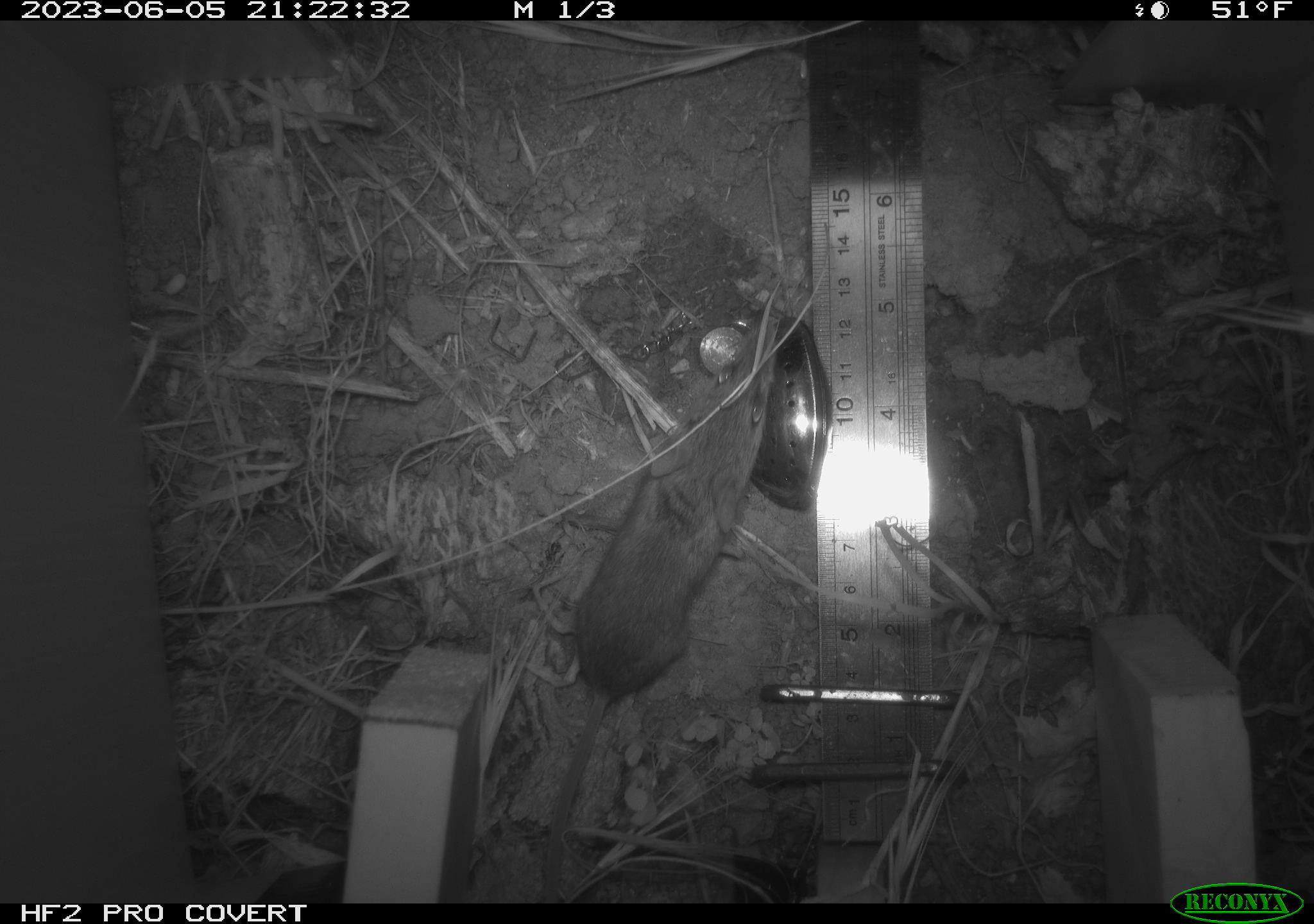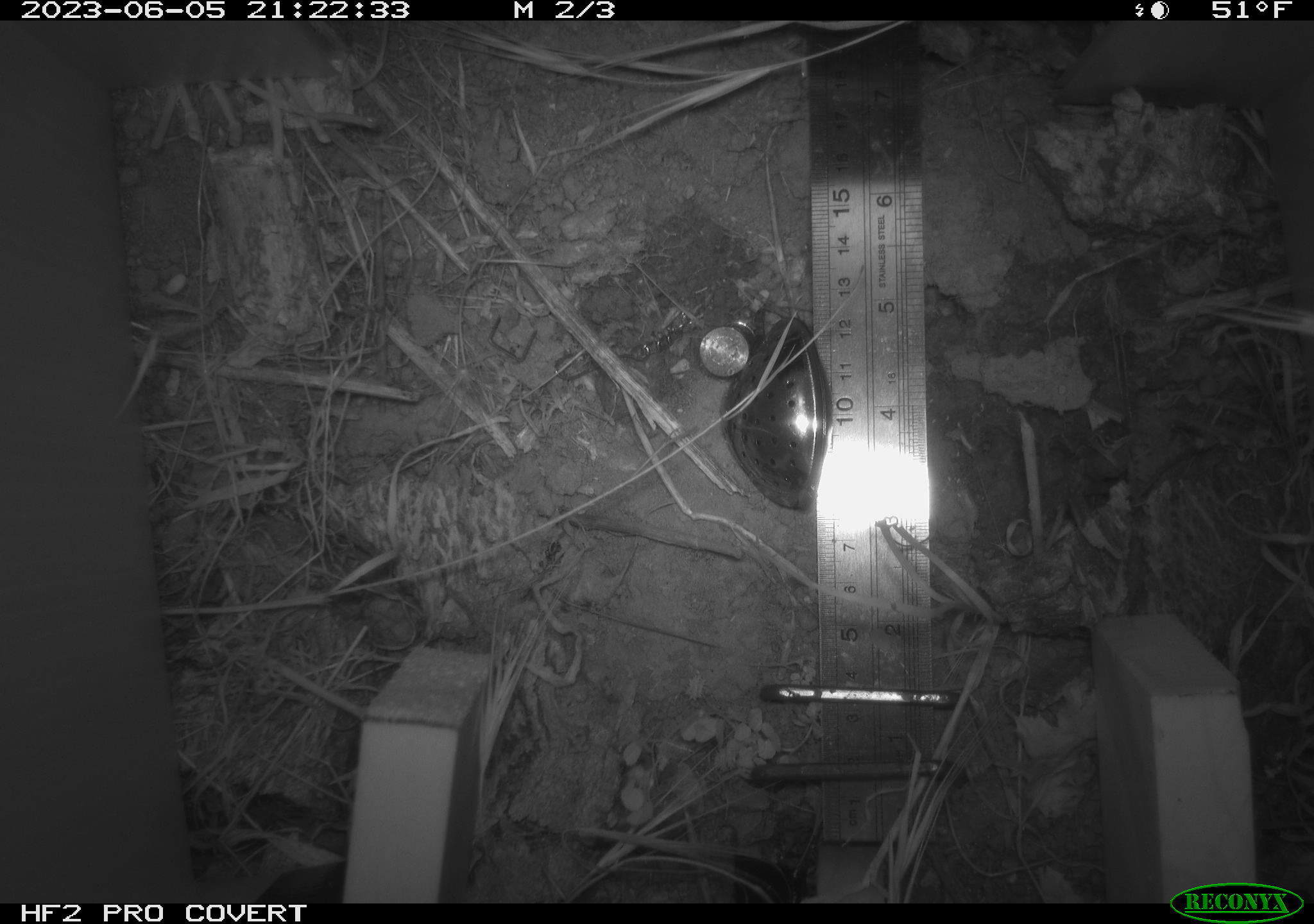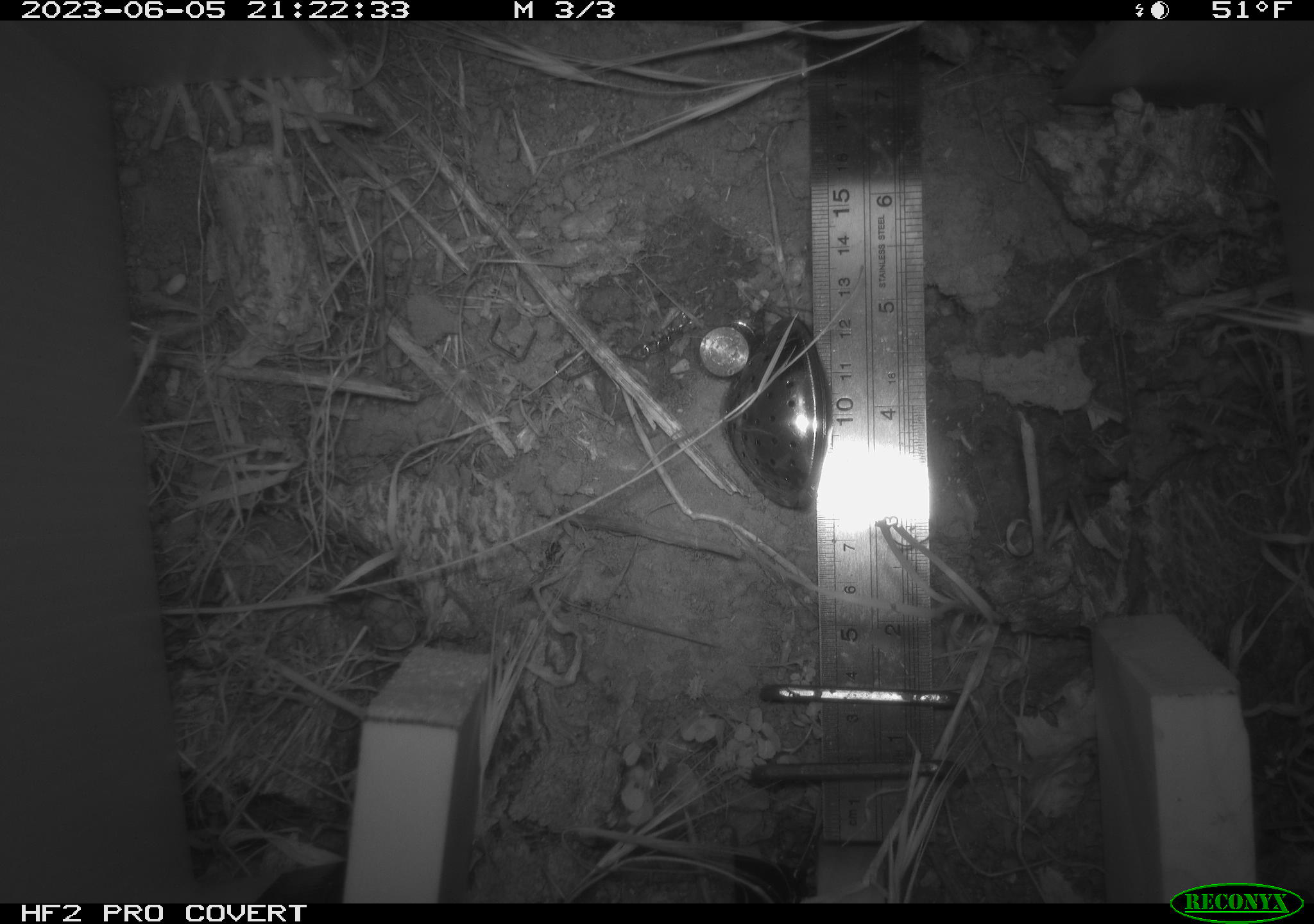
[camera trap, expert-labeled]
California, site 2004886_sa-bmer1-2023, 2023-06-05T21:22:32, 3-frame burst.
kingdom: Animalia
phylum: Chordata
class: Mammalia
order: Rodentia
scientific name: Rodentia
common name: mouse species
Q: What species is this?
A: Mouse species (Rodentia).